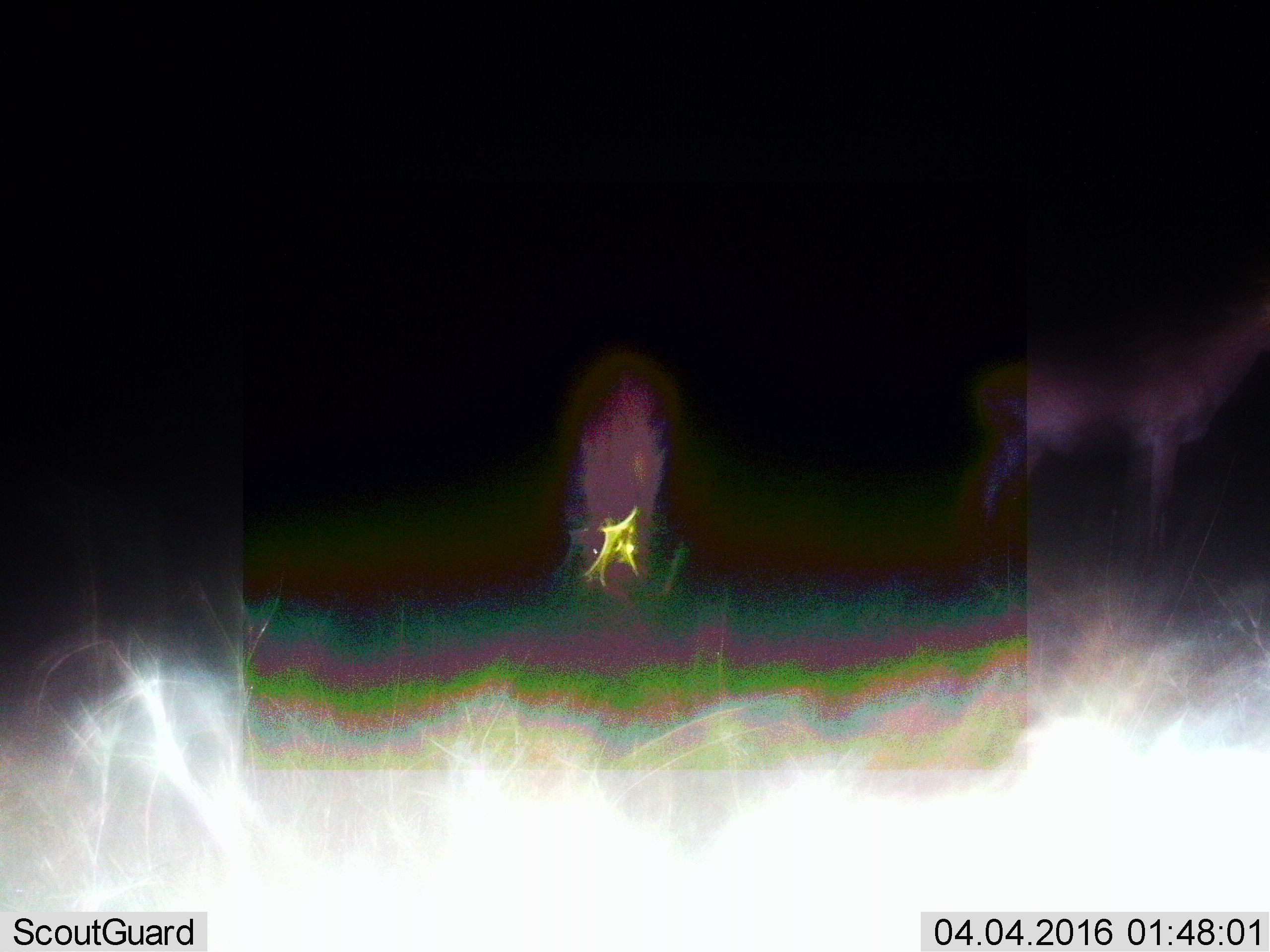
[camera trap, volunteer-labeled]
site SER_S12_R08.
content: unidentified animal